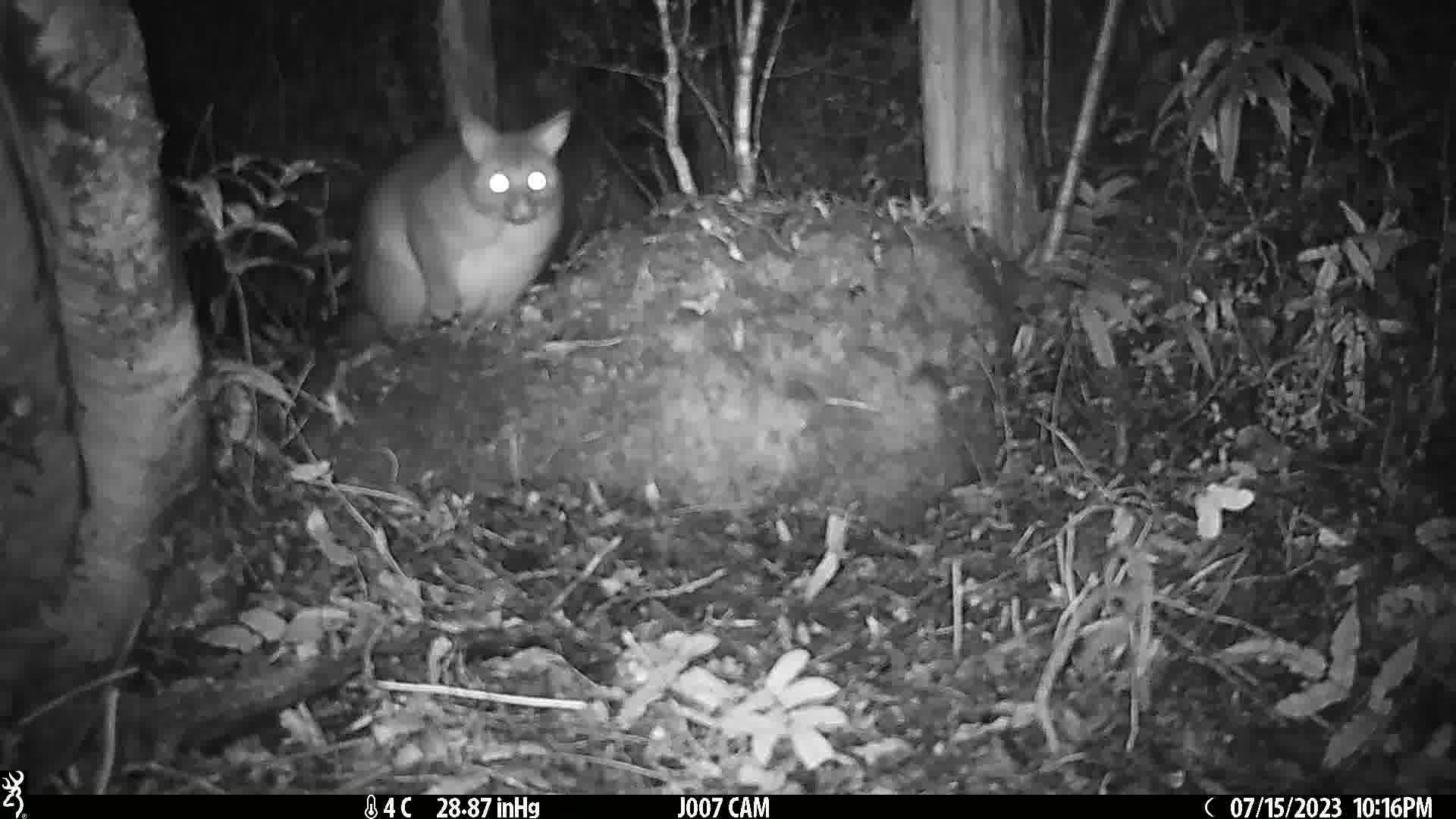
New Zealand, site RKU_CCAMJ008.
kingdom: Animalia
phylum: Chordata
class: Mammalia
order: Diprotodontia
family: Phalangeridae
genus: Trichosurus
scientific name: Trichosurus vulpecula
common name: common brushtail possum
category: possum